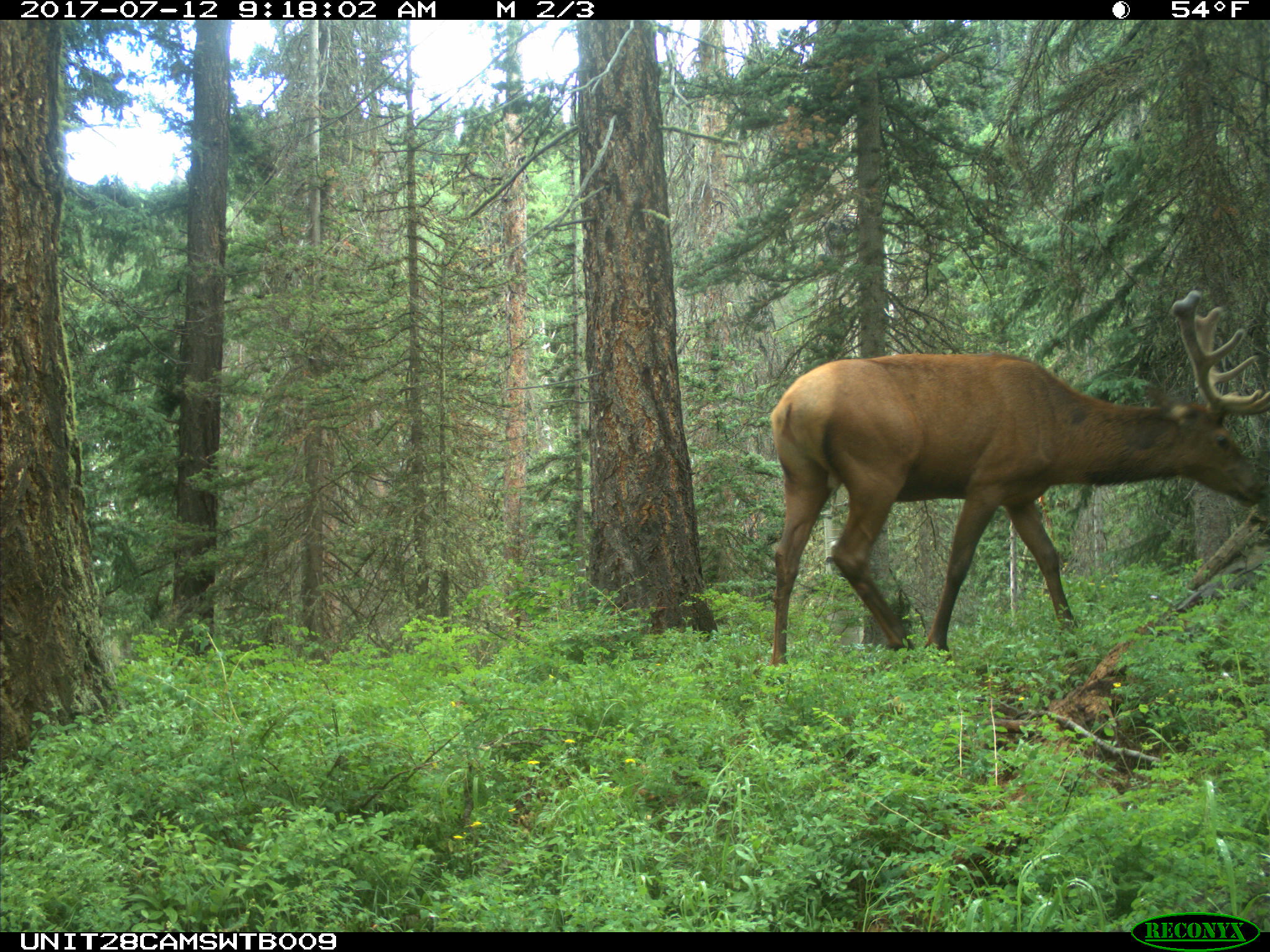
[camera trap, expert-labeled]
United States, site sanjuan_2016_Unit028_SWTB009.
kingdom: Animalia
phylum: Chordata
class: Mammalia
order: Artiodactyla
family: Cervidae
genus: Cervus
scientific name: Cervus elaphus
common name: red deer